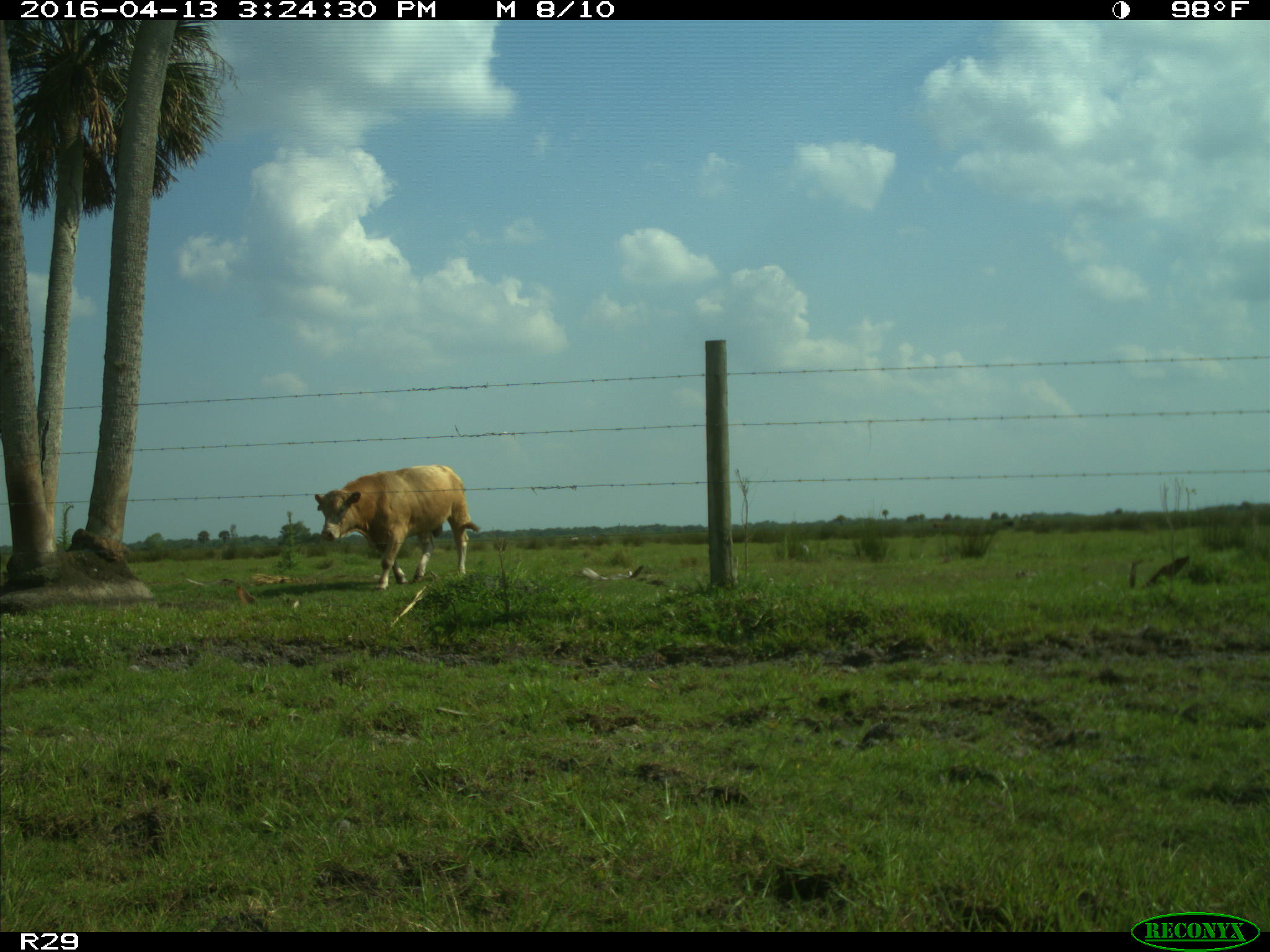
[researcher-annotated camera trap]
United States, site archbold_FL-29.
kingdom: Animalia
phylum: Chordata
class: Mammalia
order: Artiodactyla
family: Bovidae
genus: Bos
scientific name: Bos taurus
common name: domestic cow